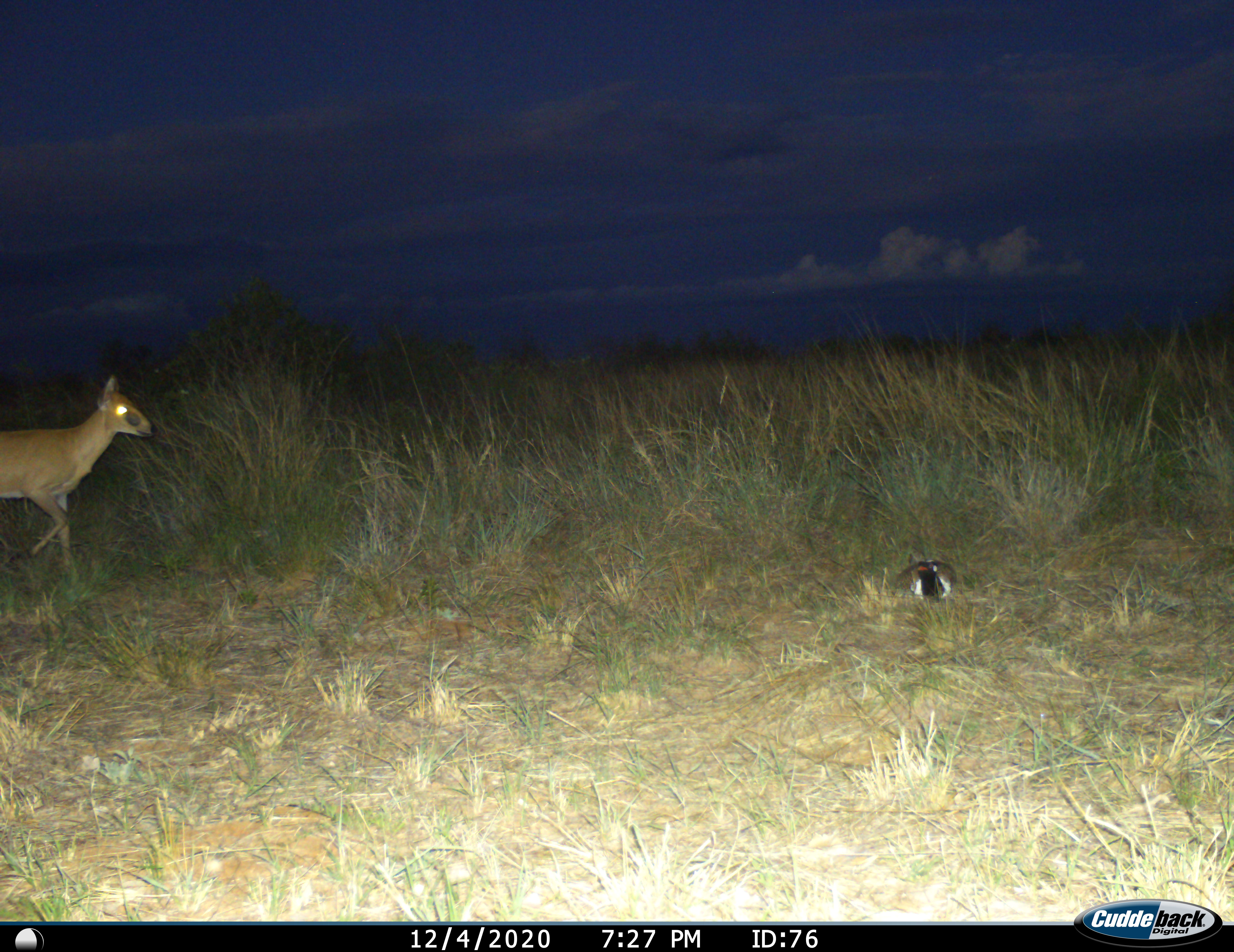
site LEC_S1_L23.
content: unidentified animal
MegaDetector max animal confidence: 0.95